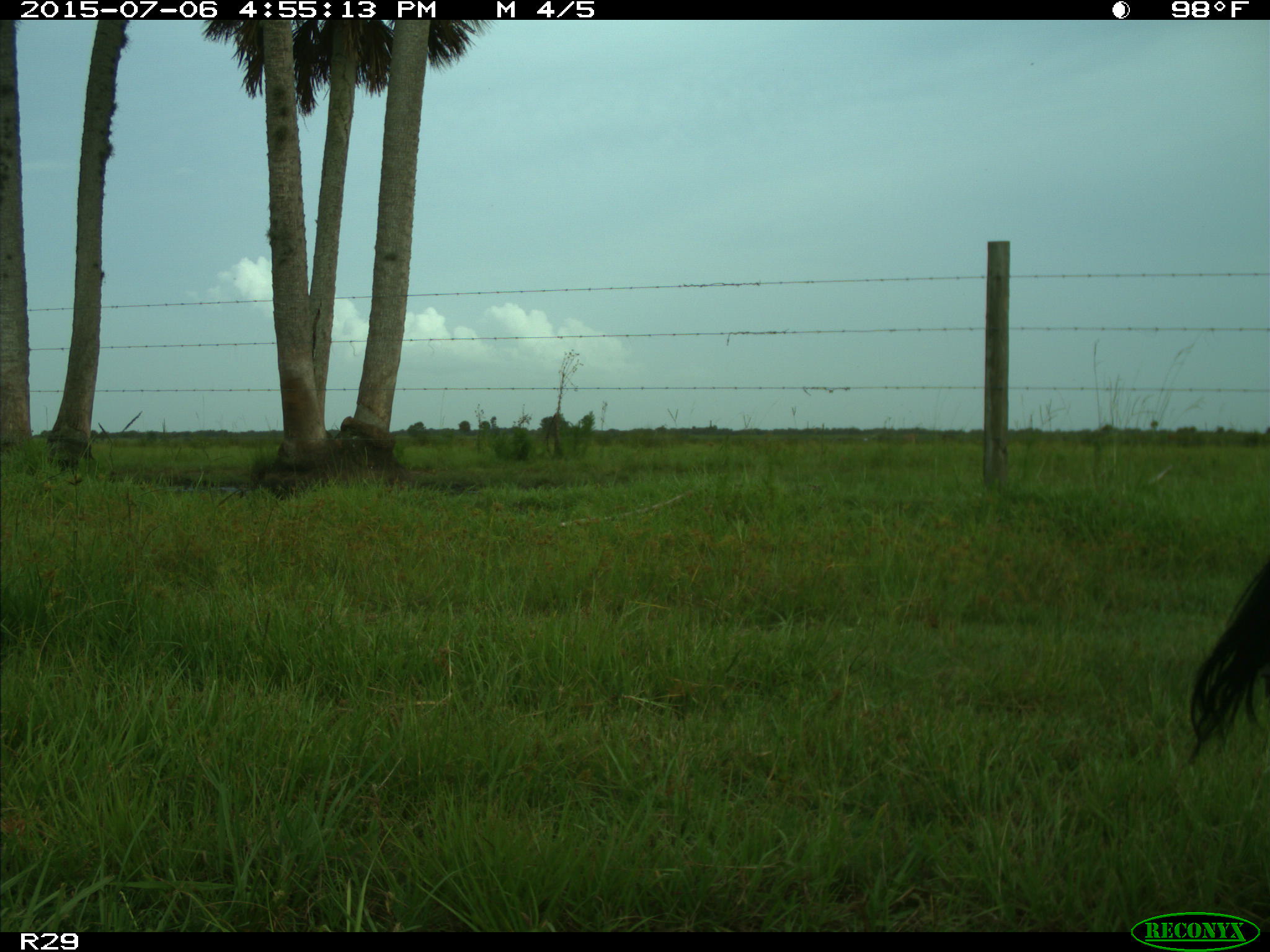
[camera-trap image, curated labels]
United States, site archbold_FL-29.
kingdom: Animalia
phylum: Chordata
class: Mammalia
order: Artiodactyla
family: Bovidae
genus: Bos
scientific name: Bos taurus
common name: domestic cow